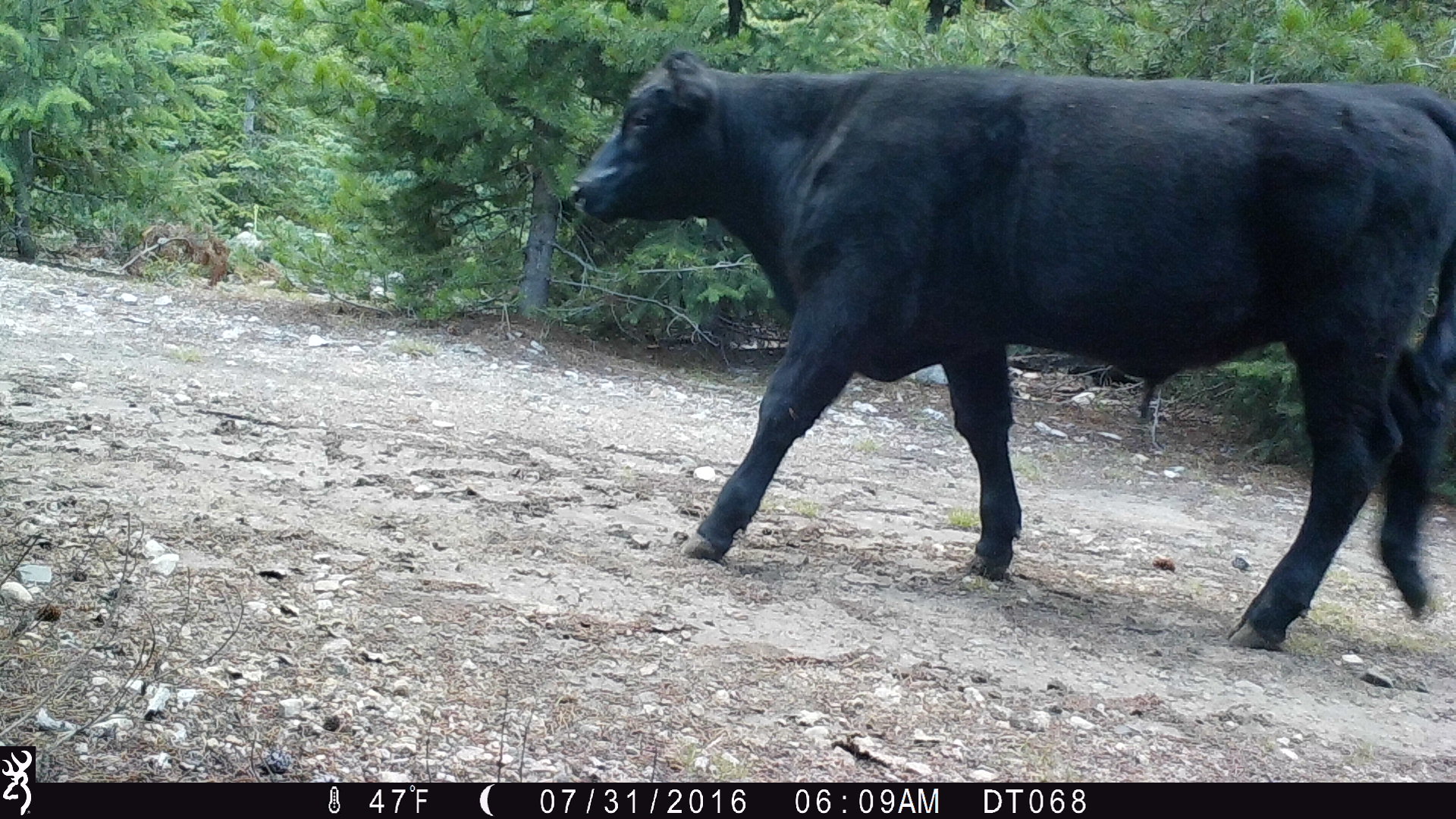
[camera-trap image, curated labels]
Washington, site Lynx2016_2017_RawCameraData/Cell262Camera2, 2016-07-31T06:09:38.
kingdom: Animalia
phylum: Chordata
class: Mammalia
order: Artiodactyla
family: Bovidae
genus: Bos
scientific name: Bos taurus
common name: domestic cattle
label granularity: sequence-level